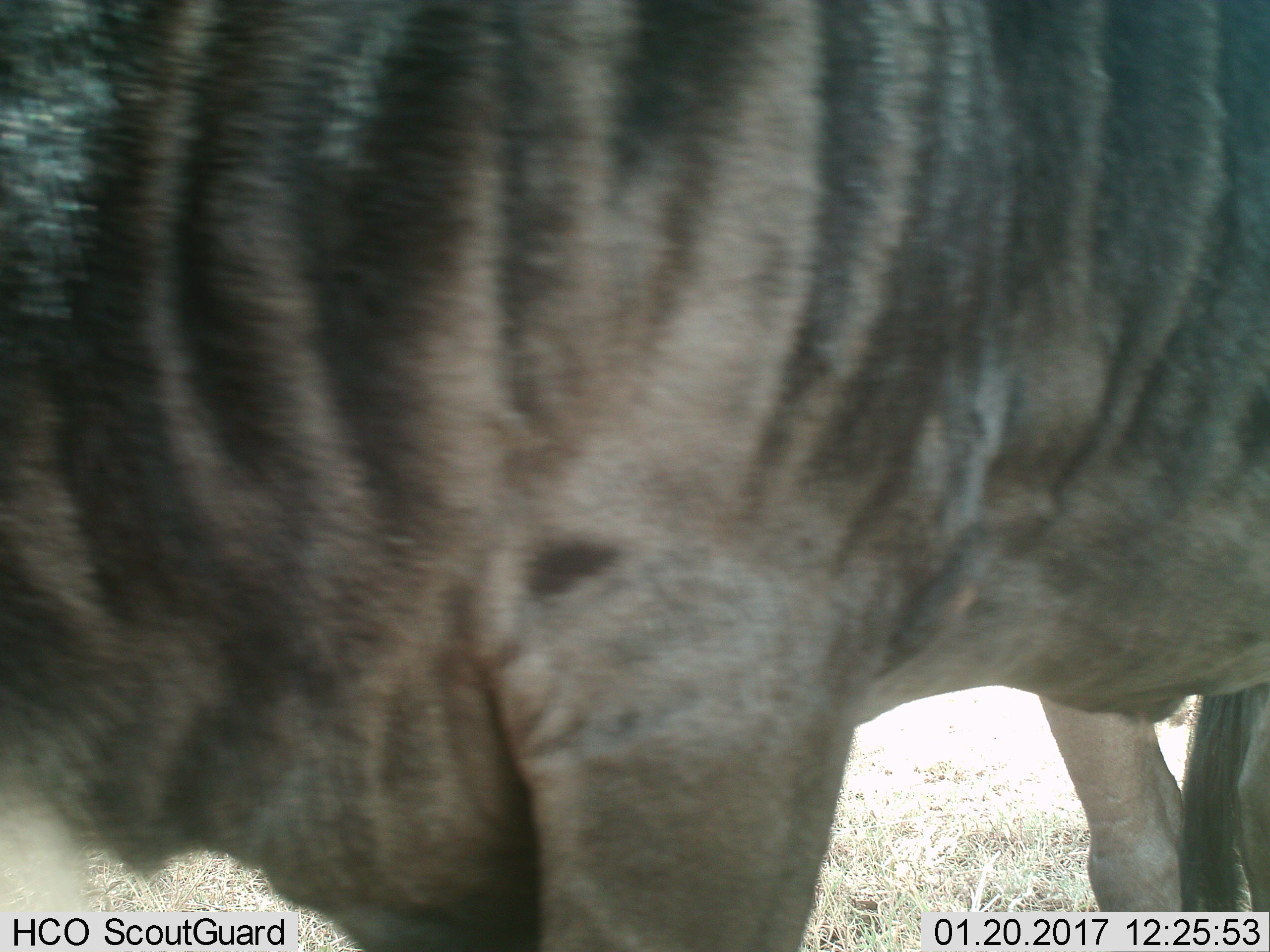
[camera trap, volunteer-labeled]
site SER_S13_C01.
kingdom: Animalia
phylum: Chordata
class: Mammalia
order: Artiodactyla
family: Bovidae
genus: Connochaetes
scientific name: Connochaetes taurinus taurinus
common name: blue wildebeest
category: wildebeestblue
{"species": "wildebeestblue (blue wildebeest) (Connochaetes taurinus taurinus)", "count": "1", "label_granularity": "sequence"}